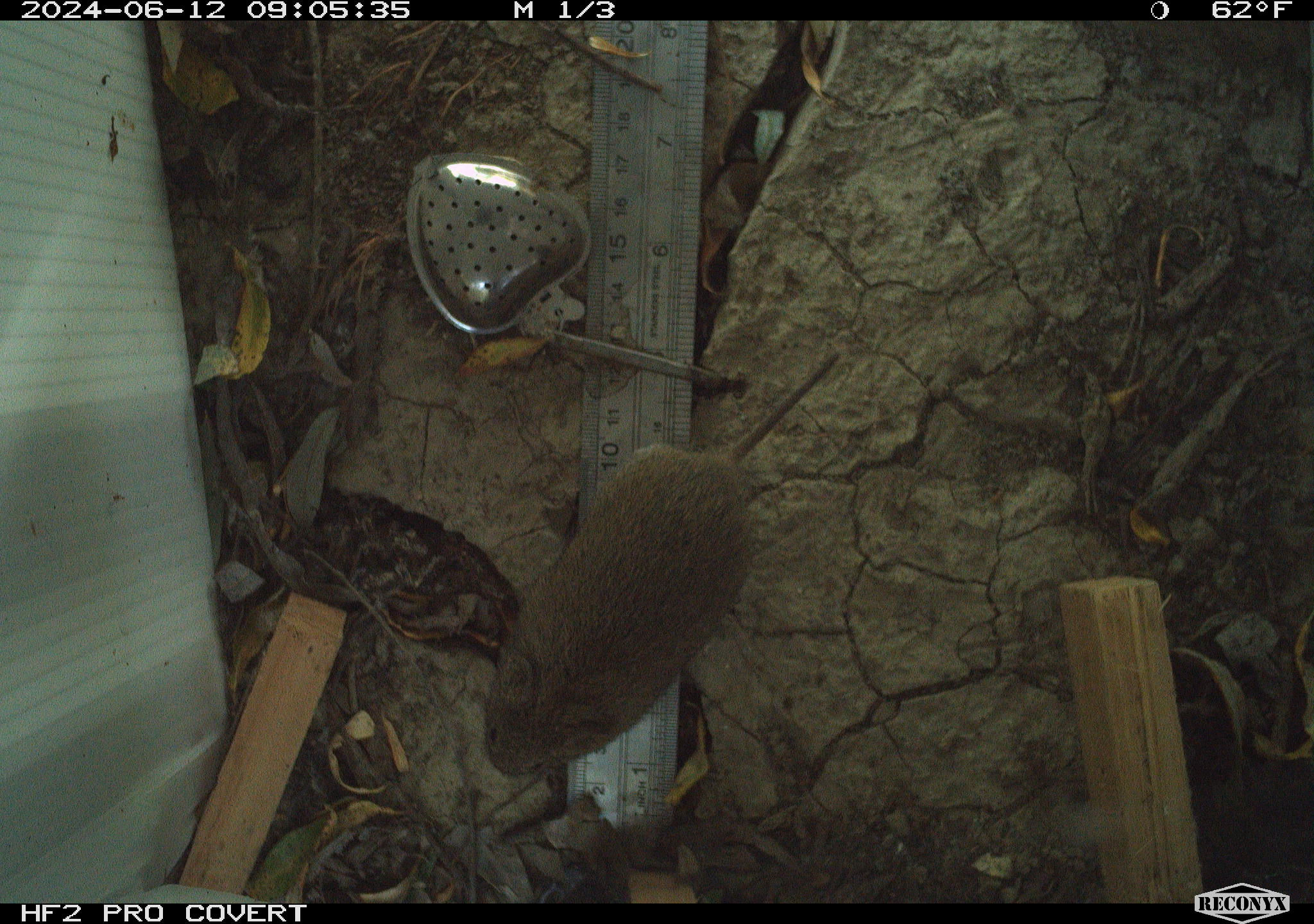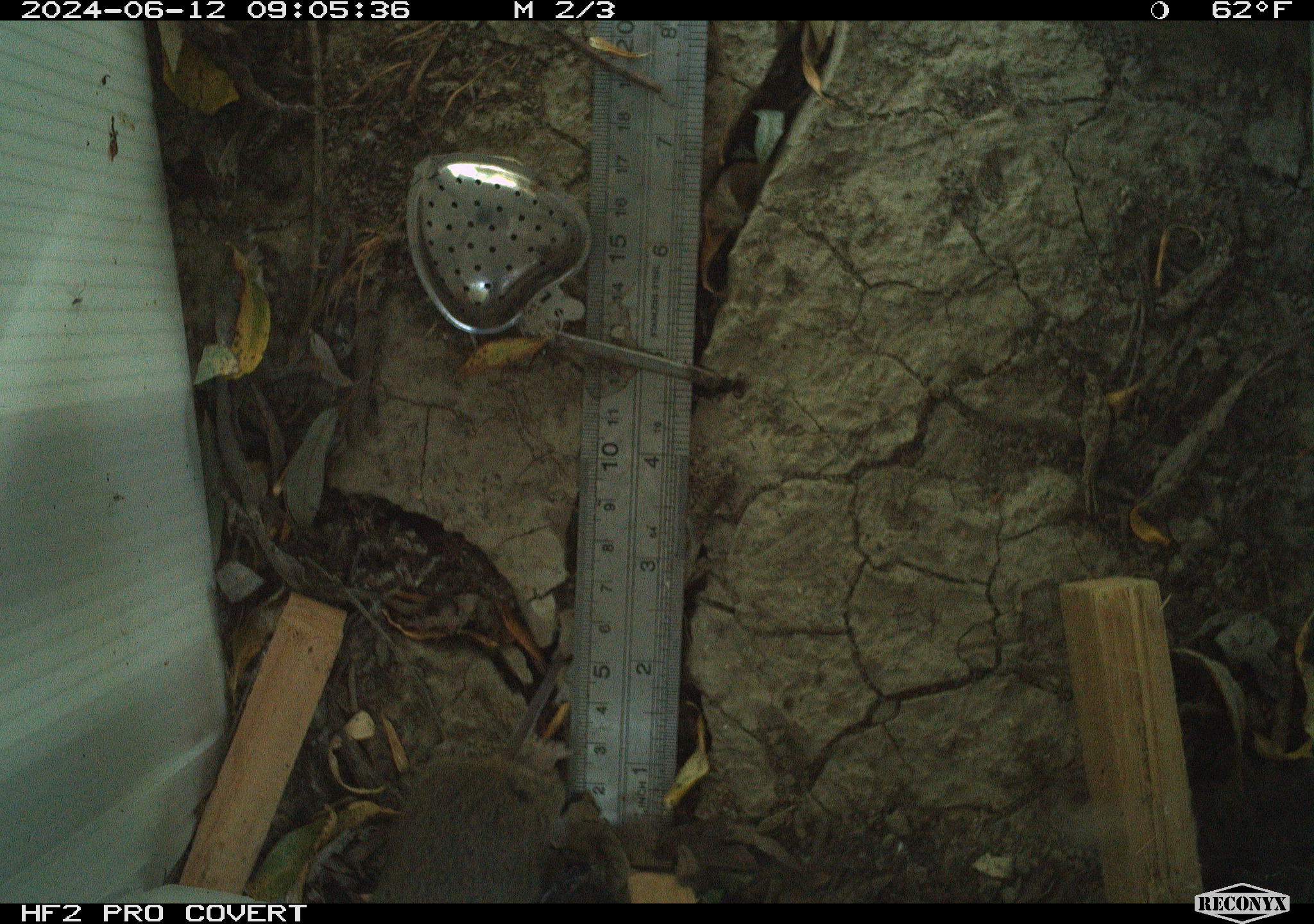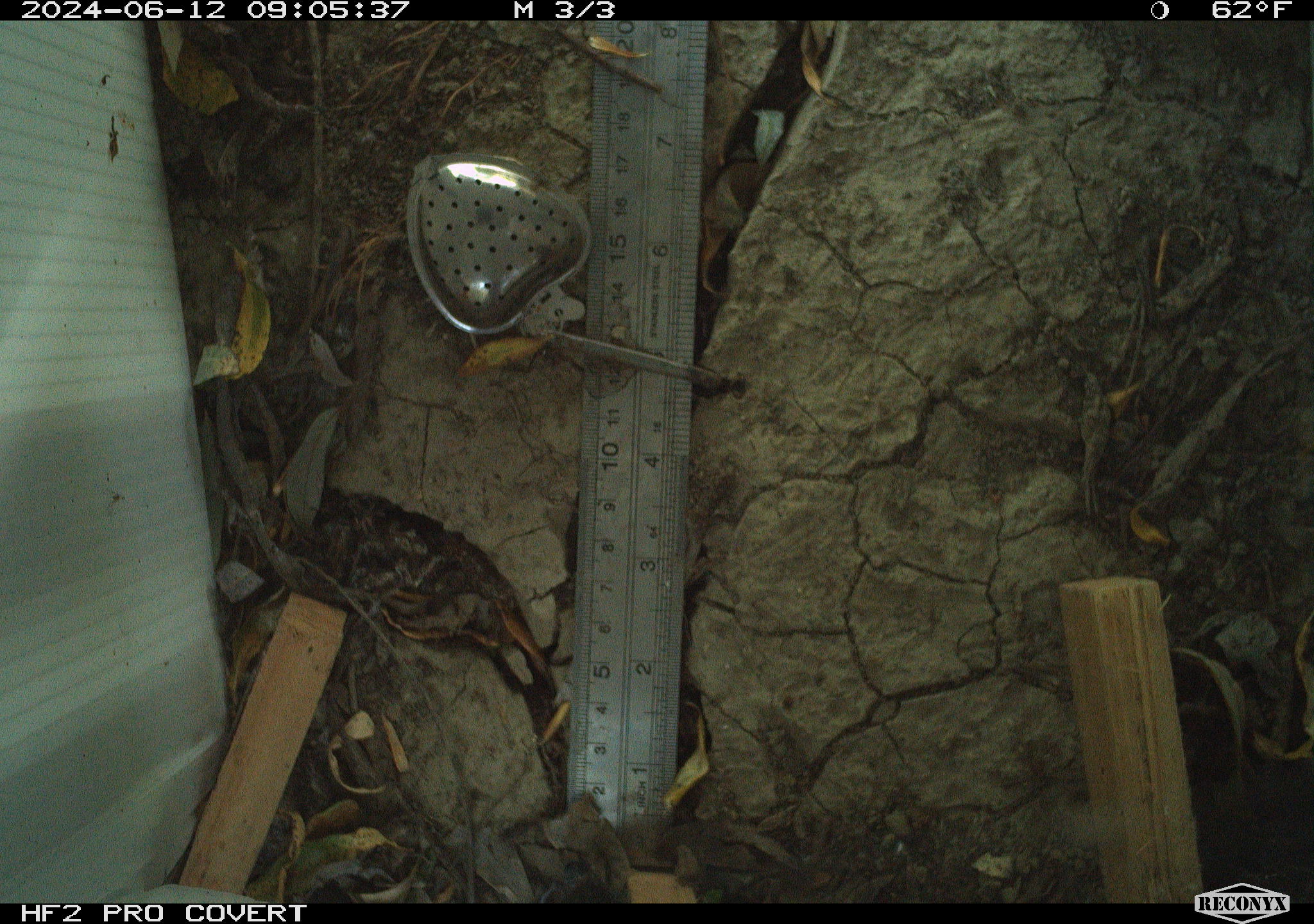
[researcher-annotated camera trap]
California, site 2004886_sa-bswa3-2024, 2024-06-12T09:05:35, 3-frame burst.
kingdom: Animalia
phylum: Chordata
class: Mammalia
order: Rodentia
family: Cricetidae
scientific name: Arvicolinae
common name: voles, lemmings, and muskrats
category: arvicolinae subfamily